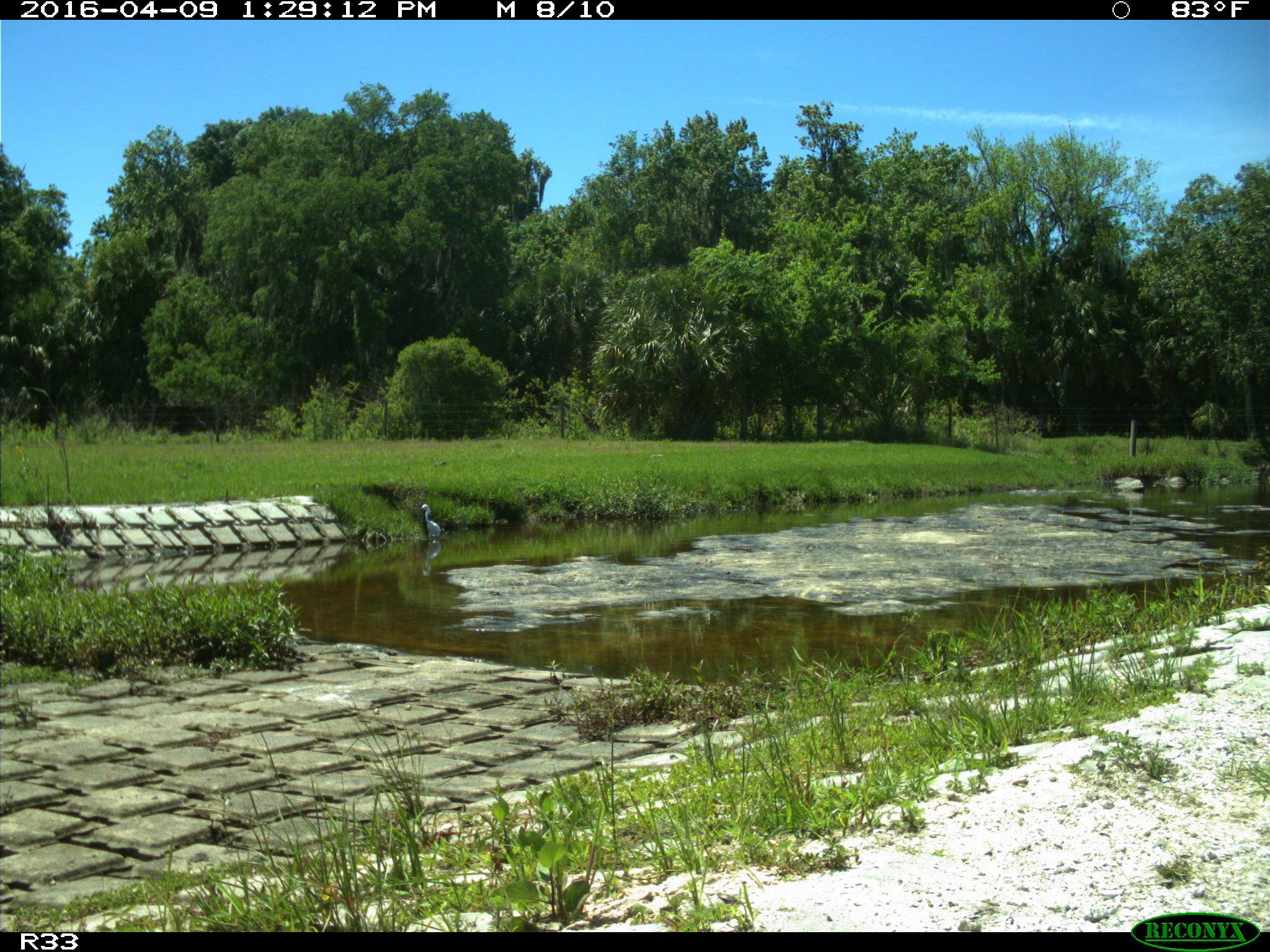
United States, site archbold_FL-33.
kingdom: Animalia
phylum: Chordata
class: Aves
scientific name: Aves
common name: birds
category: unidentified bird